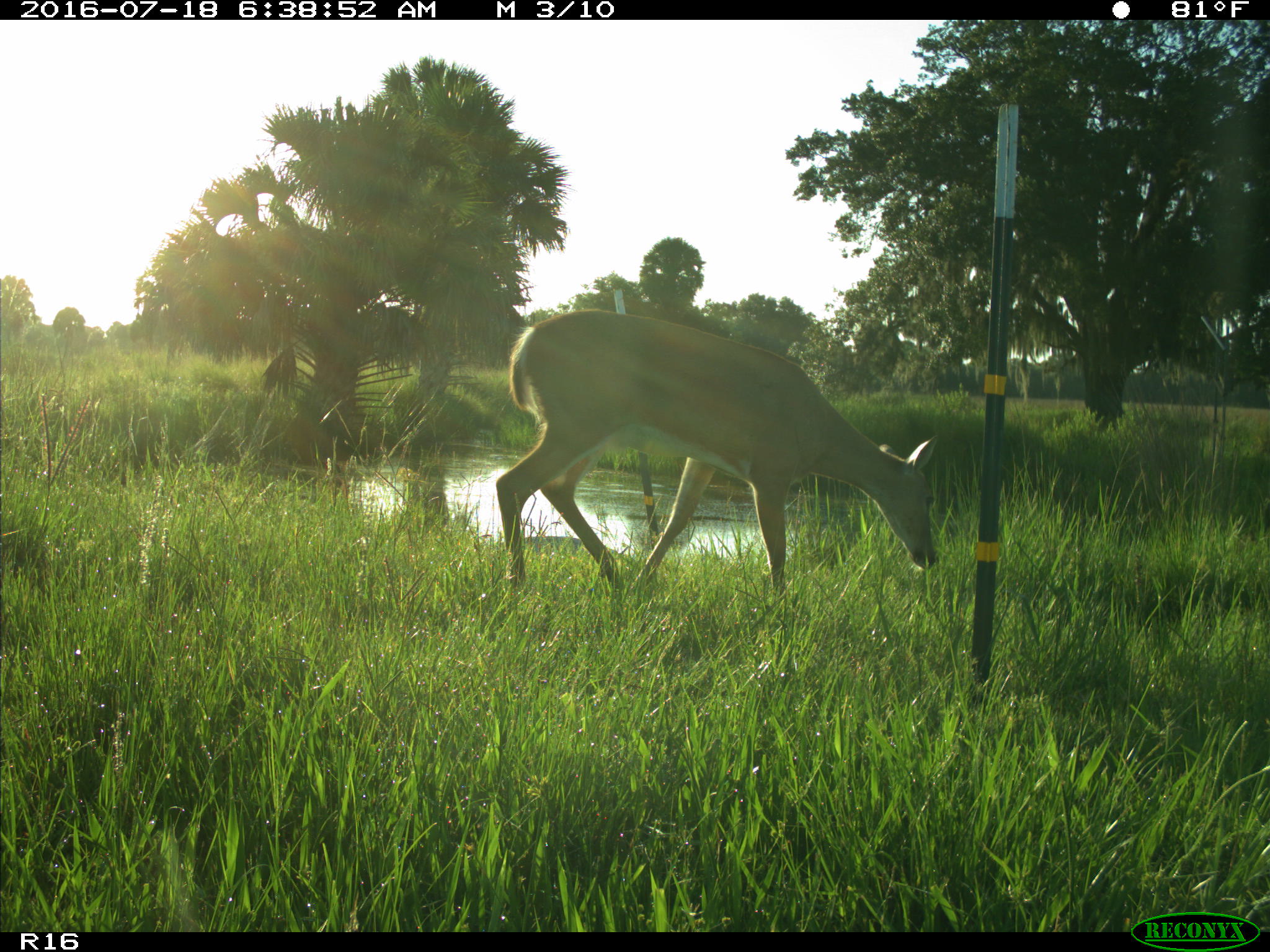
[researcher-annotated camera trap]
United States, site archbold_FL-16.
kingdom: Animalia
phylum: Chordata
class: Mammalia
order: Artiodactyla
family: Cervidae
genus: Odocoileus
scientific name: Odocoileus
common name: deer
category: unidentified deer